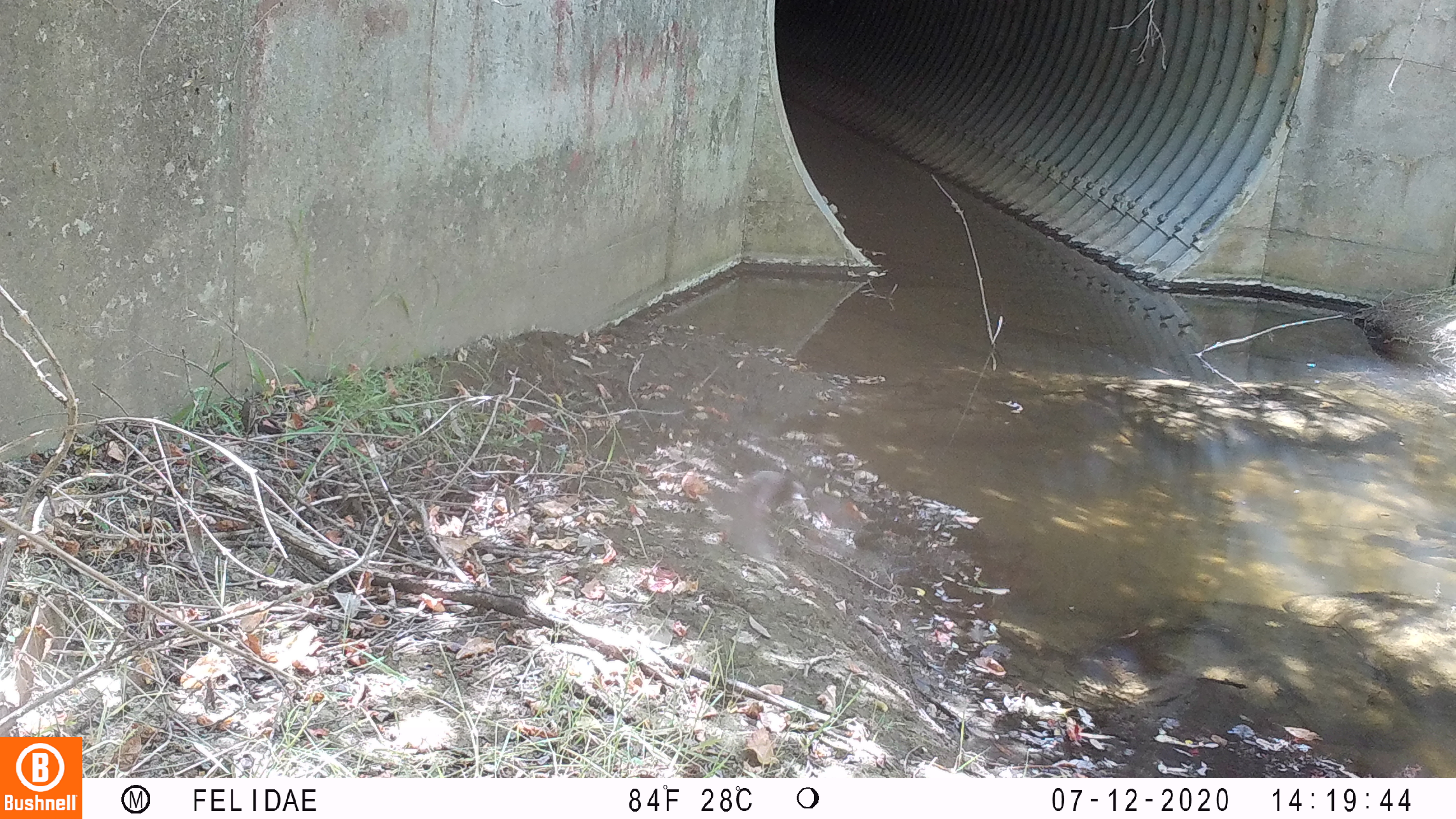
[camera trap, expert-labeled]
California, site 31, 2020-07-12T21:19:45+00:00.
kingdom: Animalia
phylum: Chordata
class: Aves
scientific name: Aves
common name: bird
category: unknown bird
Unknown bird (bird) (Aves).